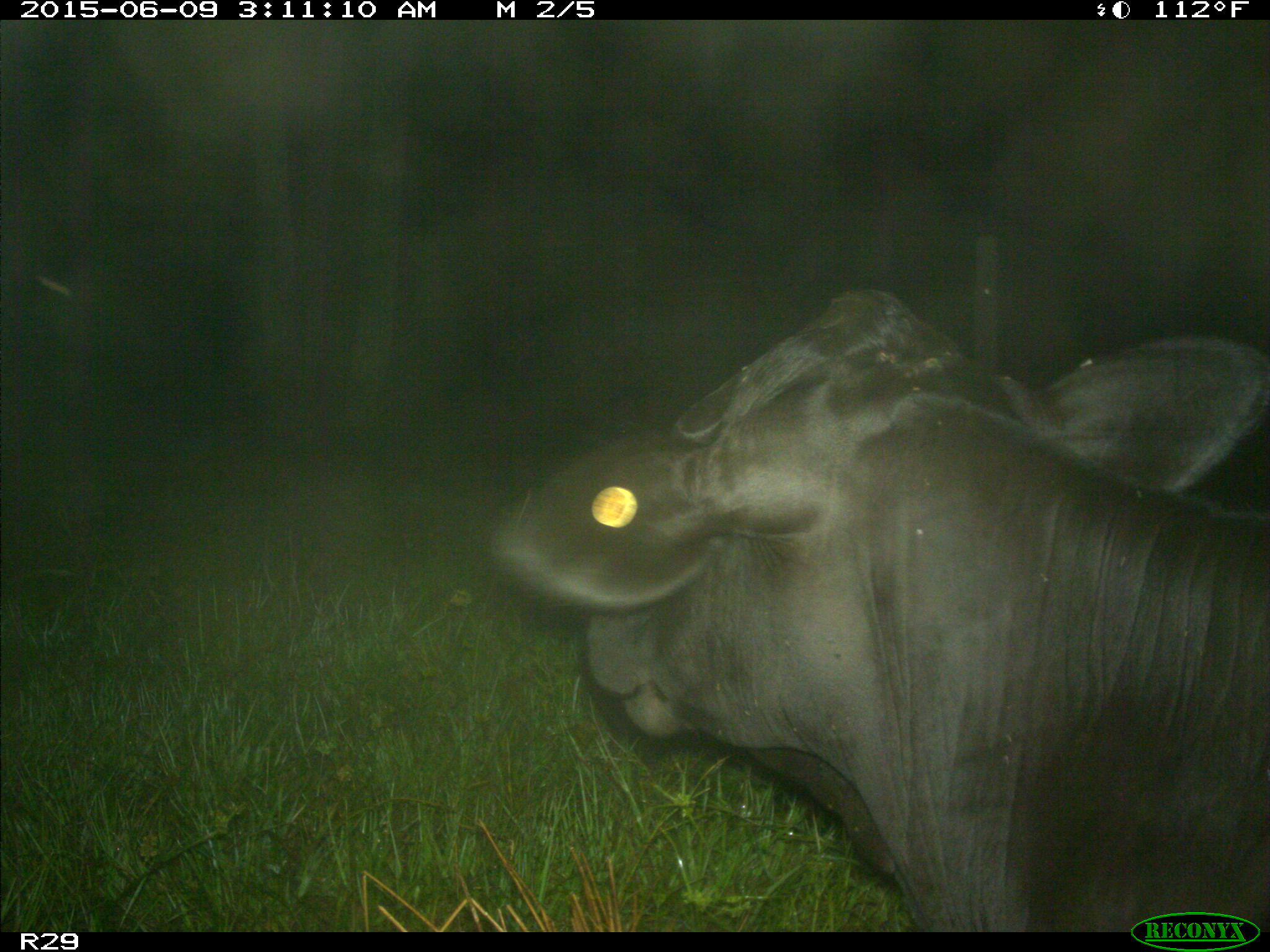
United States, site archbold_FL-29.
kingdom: Animalia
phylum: Chordata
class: Mammalia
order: Artiodactyla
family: Bovidae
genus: Bos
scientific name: Bos taurus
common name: domestic cow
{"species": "Bos taurus (domestic cow)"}